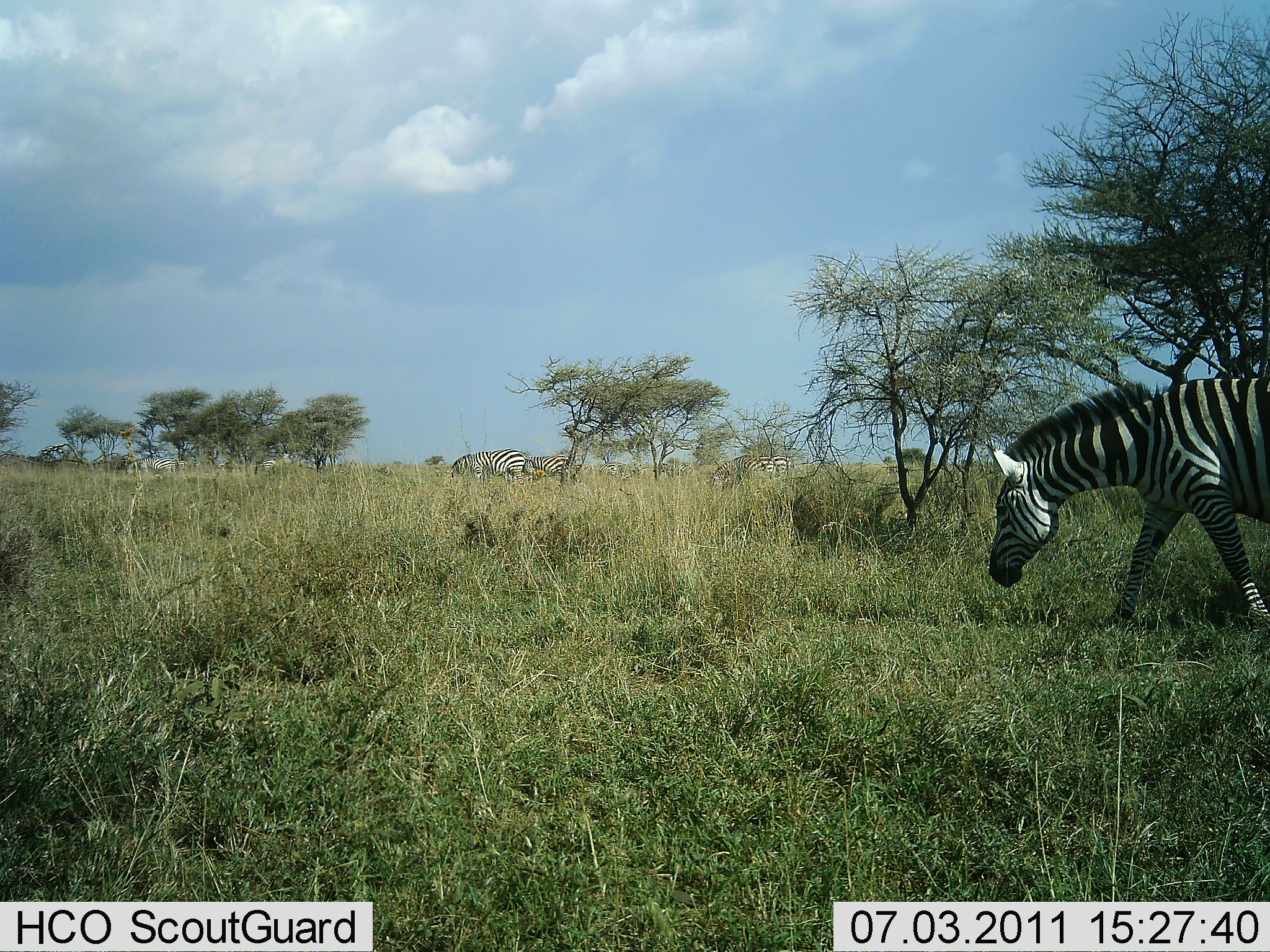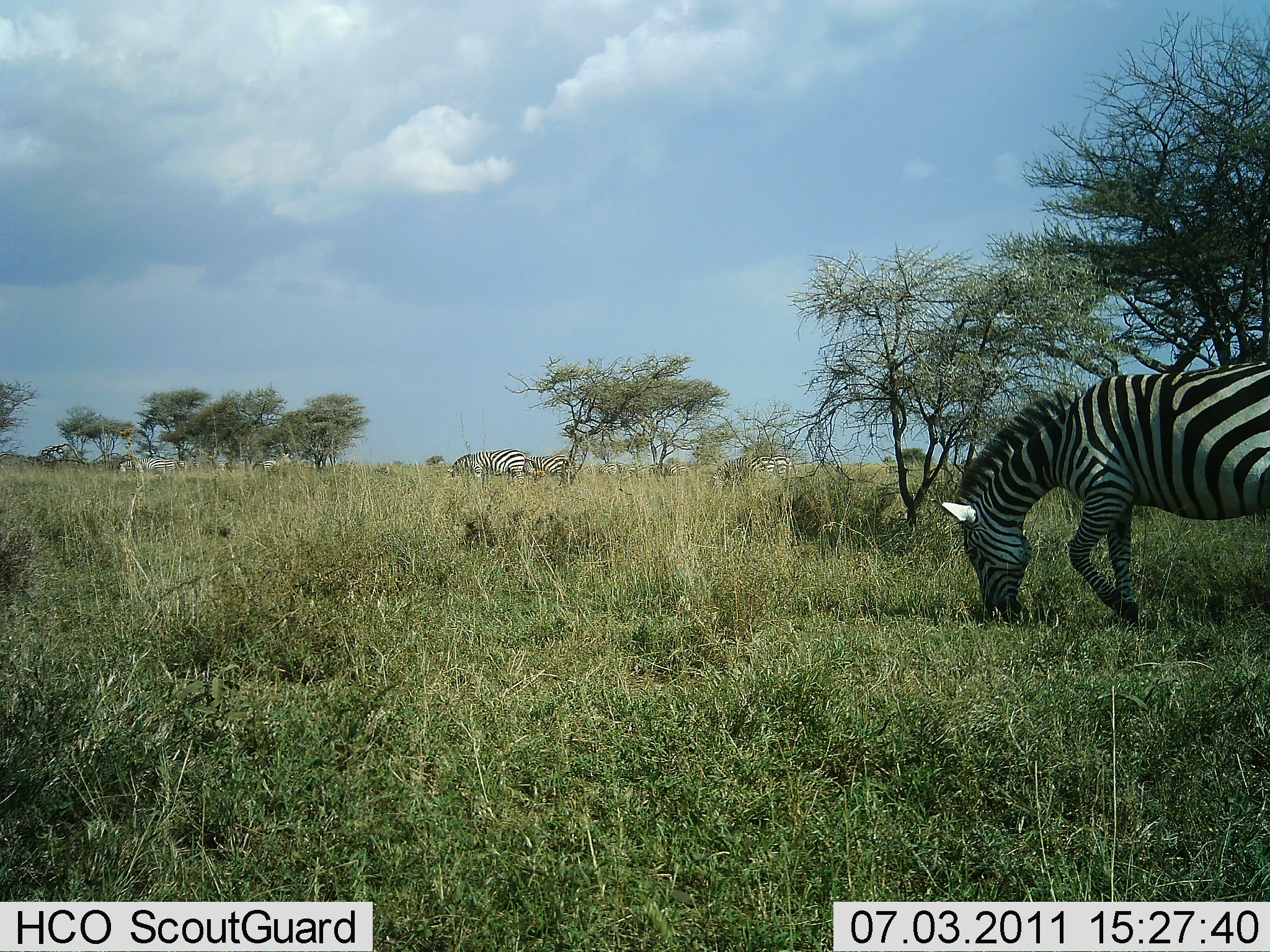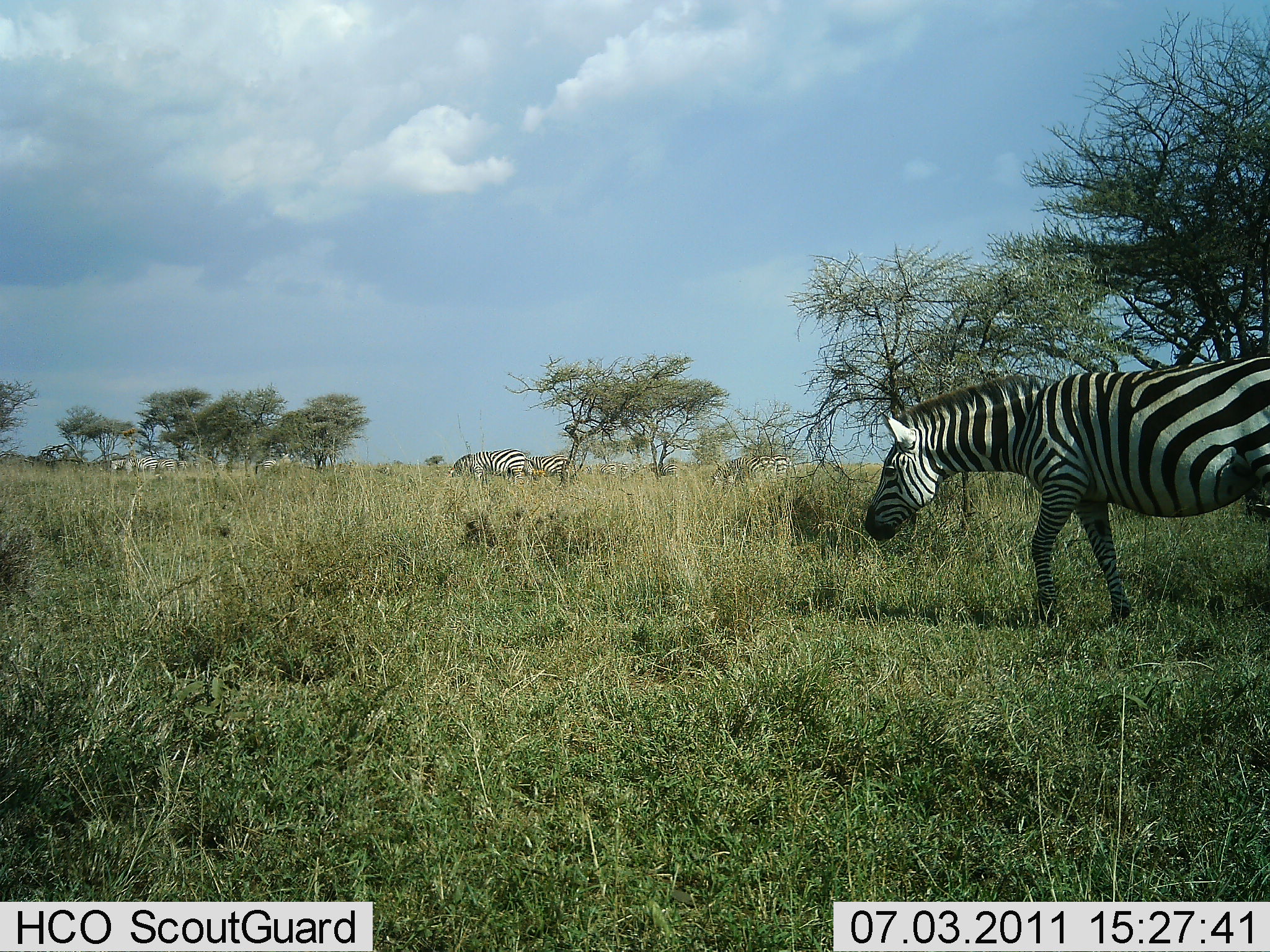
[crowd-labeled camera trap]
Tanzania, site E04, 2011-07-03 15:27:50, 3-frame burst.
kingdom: Animalia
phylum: Chordata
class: Mammalia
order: Perissodactyla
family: Equidae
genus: Equus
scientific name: Equus quagga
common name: plains zebra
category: zebra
Zebra (plains zebra) (Equus quagga), count 5. Behavior (volunteer vote fractions): standing 35%, resting 0%, moving 76%, interacting 0%. Young present (vote fraction): 0%. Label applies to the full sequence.